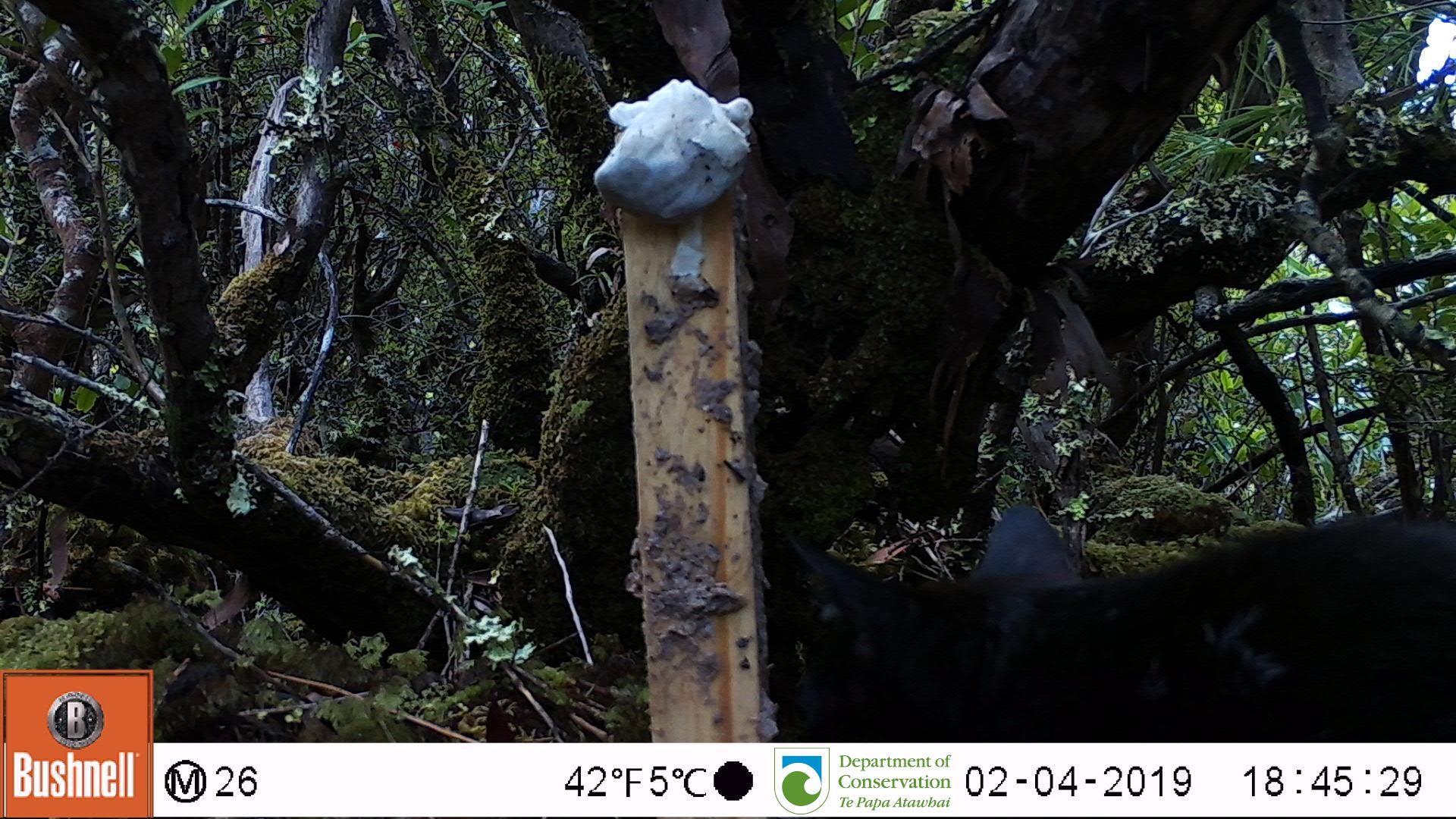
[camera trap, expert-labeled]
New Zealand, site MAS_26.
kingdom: Animalia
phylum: Chordata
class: Mammalia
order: Carnivora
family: Felidae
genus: Felis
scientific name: Felis catus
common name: domestic cat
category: cat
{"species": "cat (domestic cat) (Felis catus)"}